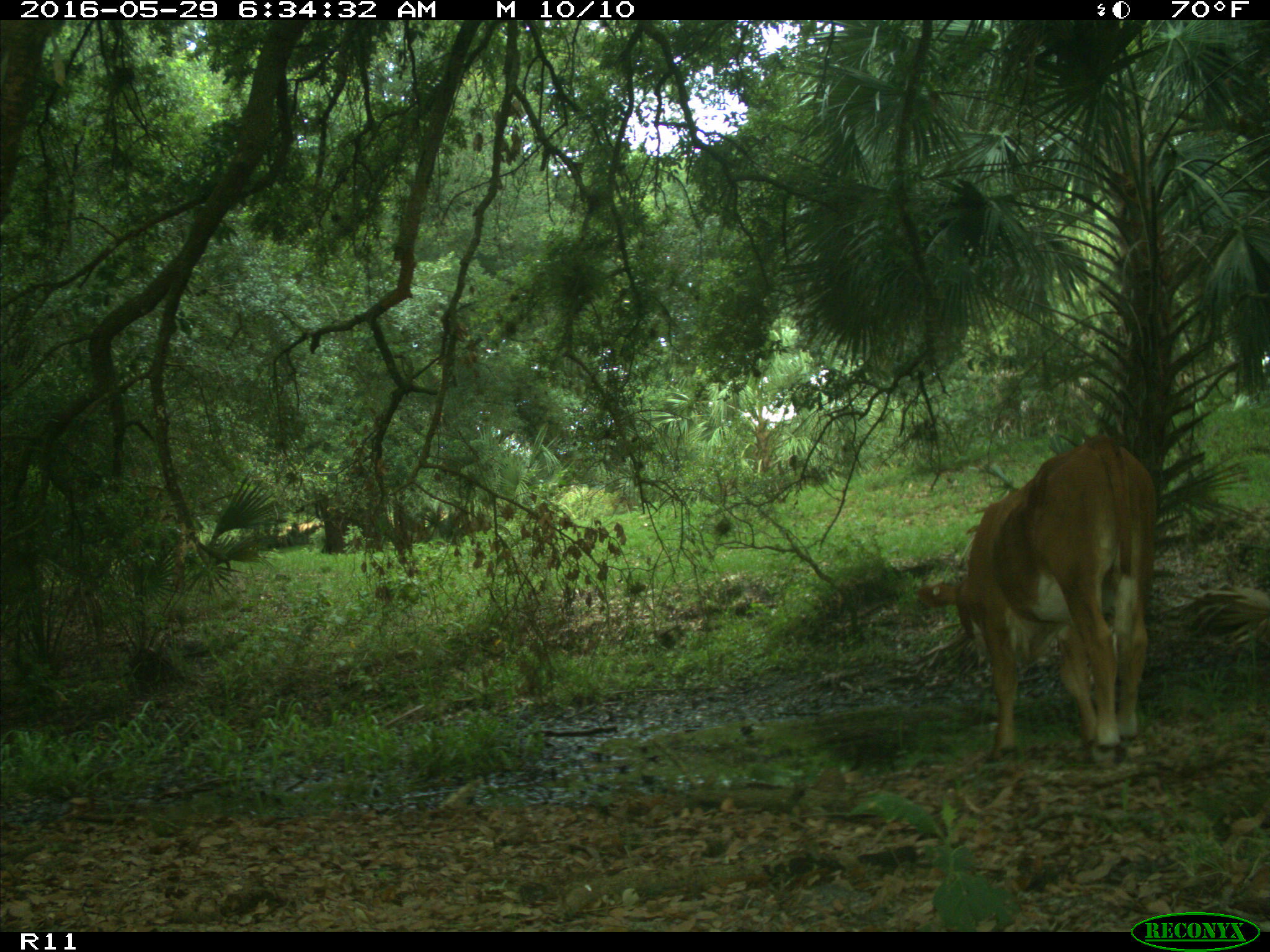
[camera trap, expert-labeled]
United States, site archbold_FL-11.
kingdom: Animalia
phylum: Chordata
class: Mammalia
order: Artiodactyla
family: Bovidae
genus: Bos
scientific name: Bos taurus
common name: domestic cow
Bos taurus (domestic cow).